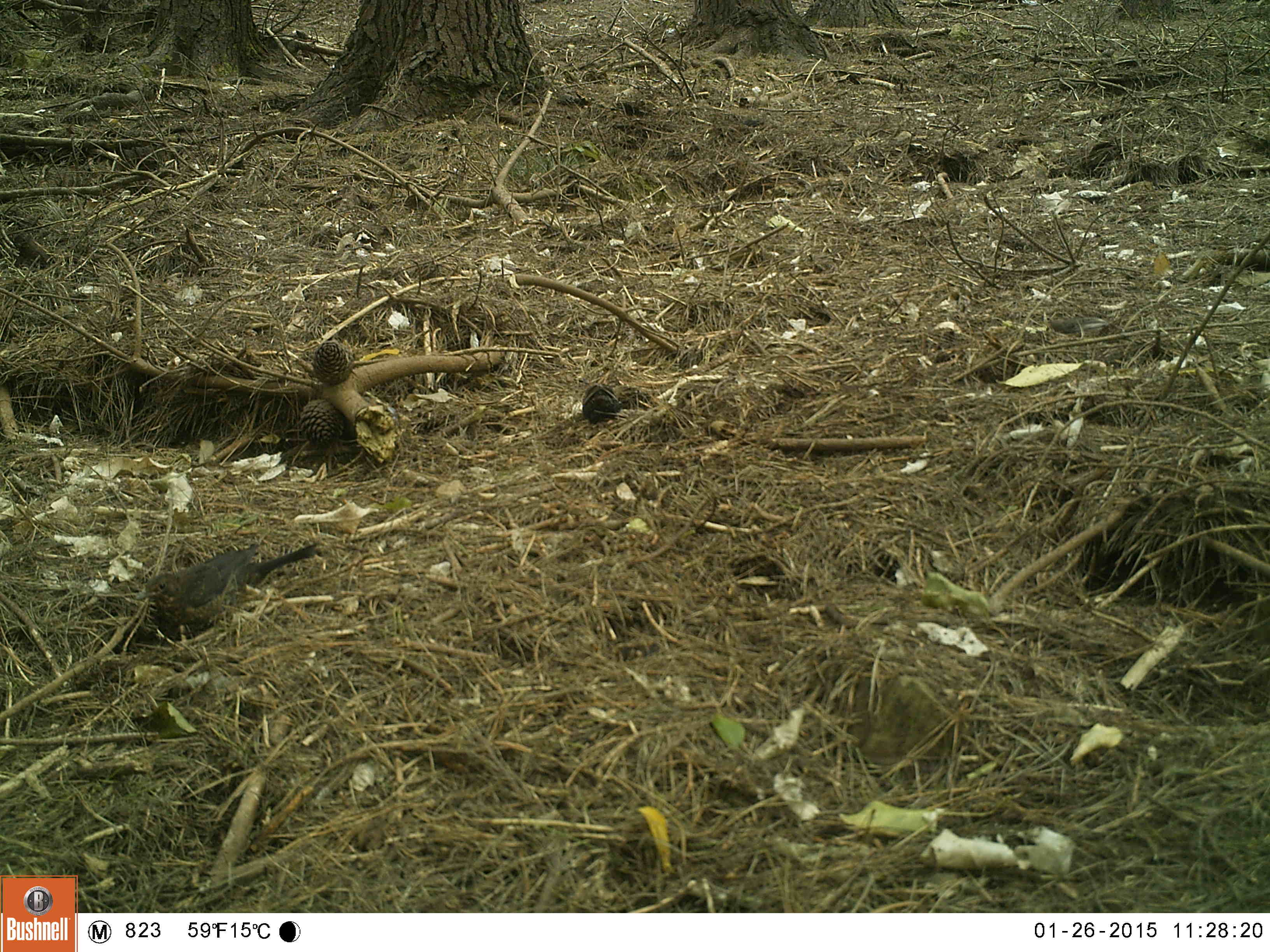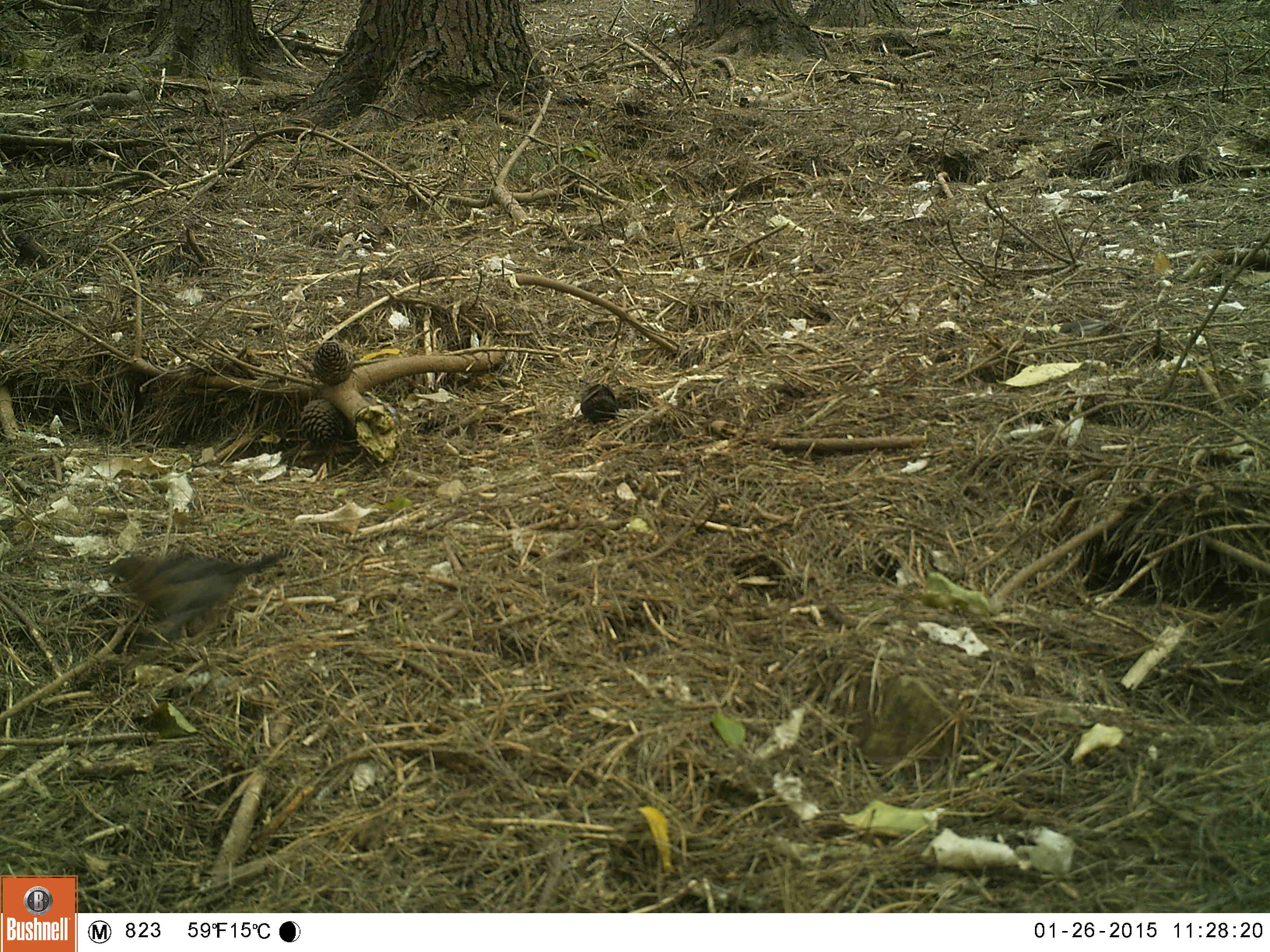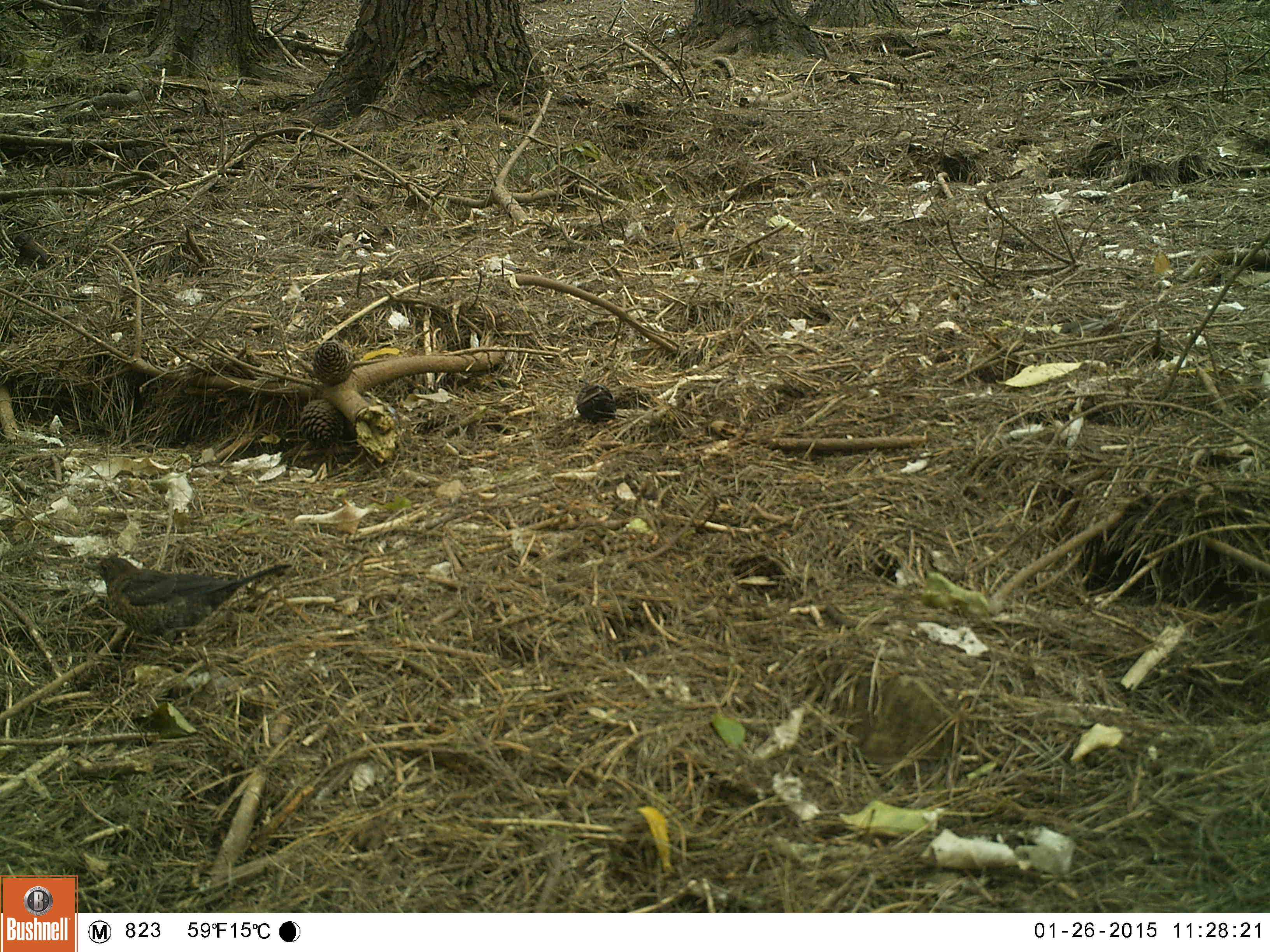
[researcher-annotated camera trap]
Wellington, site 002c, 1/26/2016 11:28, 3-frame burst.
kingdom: Animalia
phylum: Chordata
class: Aves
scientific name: Aves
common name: bird